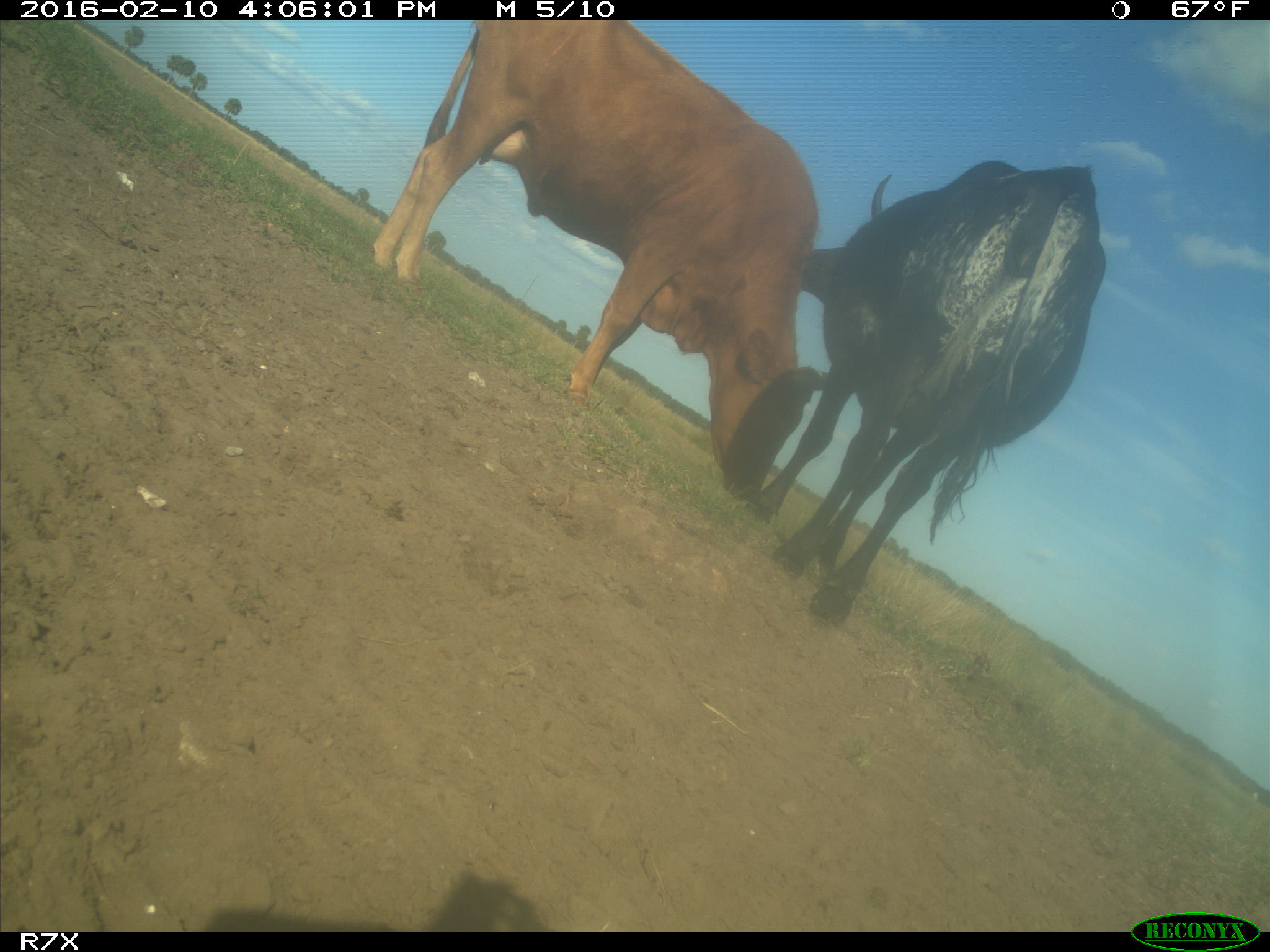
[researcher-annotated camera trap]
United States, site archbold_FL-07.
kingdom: Animalia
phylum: Chordata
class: Mammalia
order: Artiodactyla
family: Bovidae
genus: Bos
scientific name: Bos taurus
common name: domestic cow